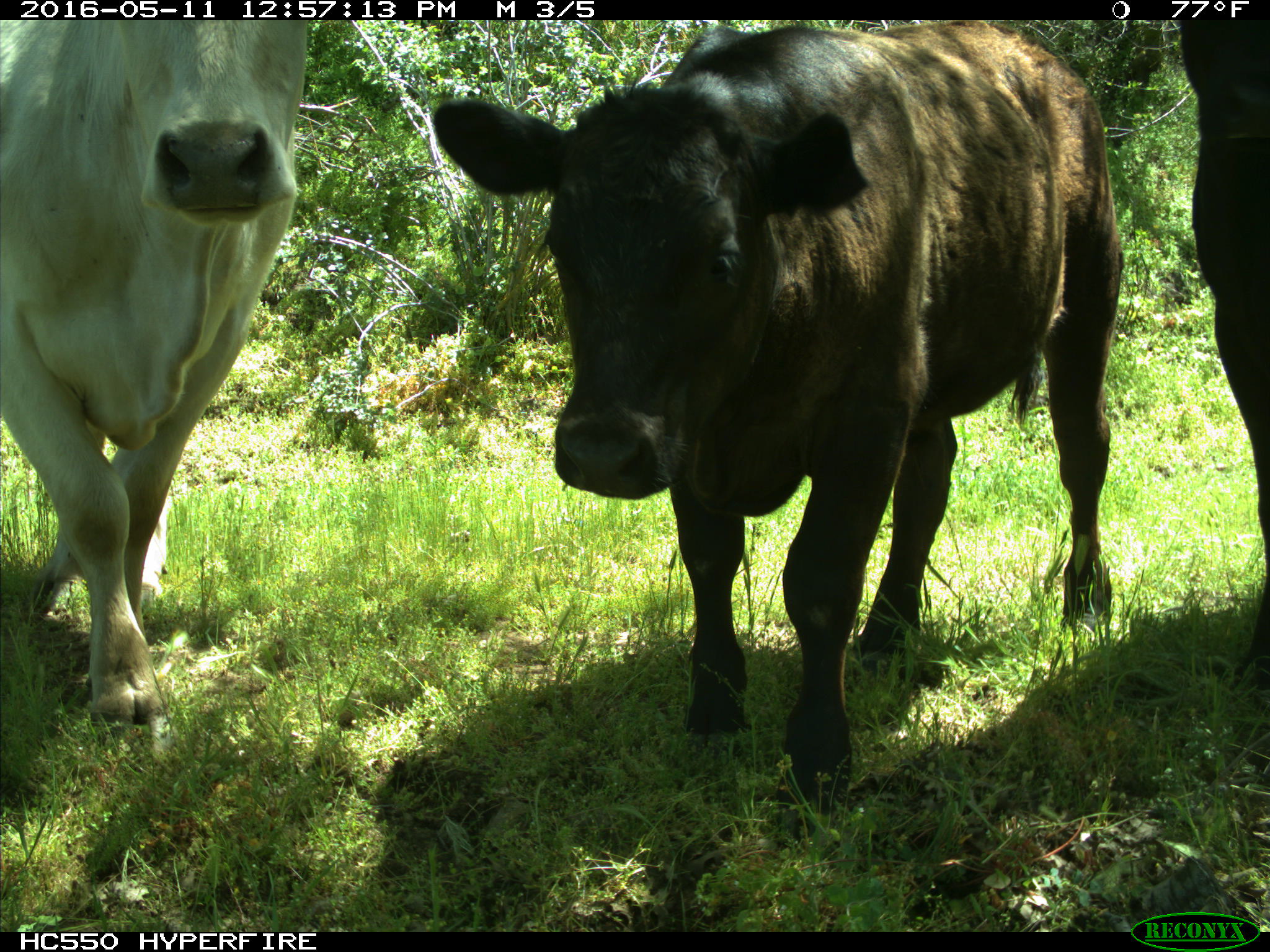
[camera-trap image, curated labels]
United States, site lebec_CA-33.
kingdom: Animalia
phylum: Chordata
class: Mammalia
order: Artiodactyla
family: Bovidae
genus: Bos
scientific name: Bos taurus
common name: domestic cow